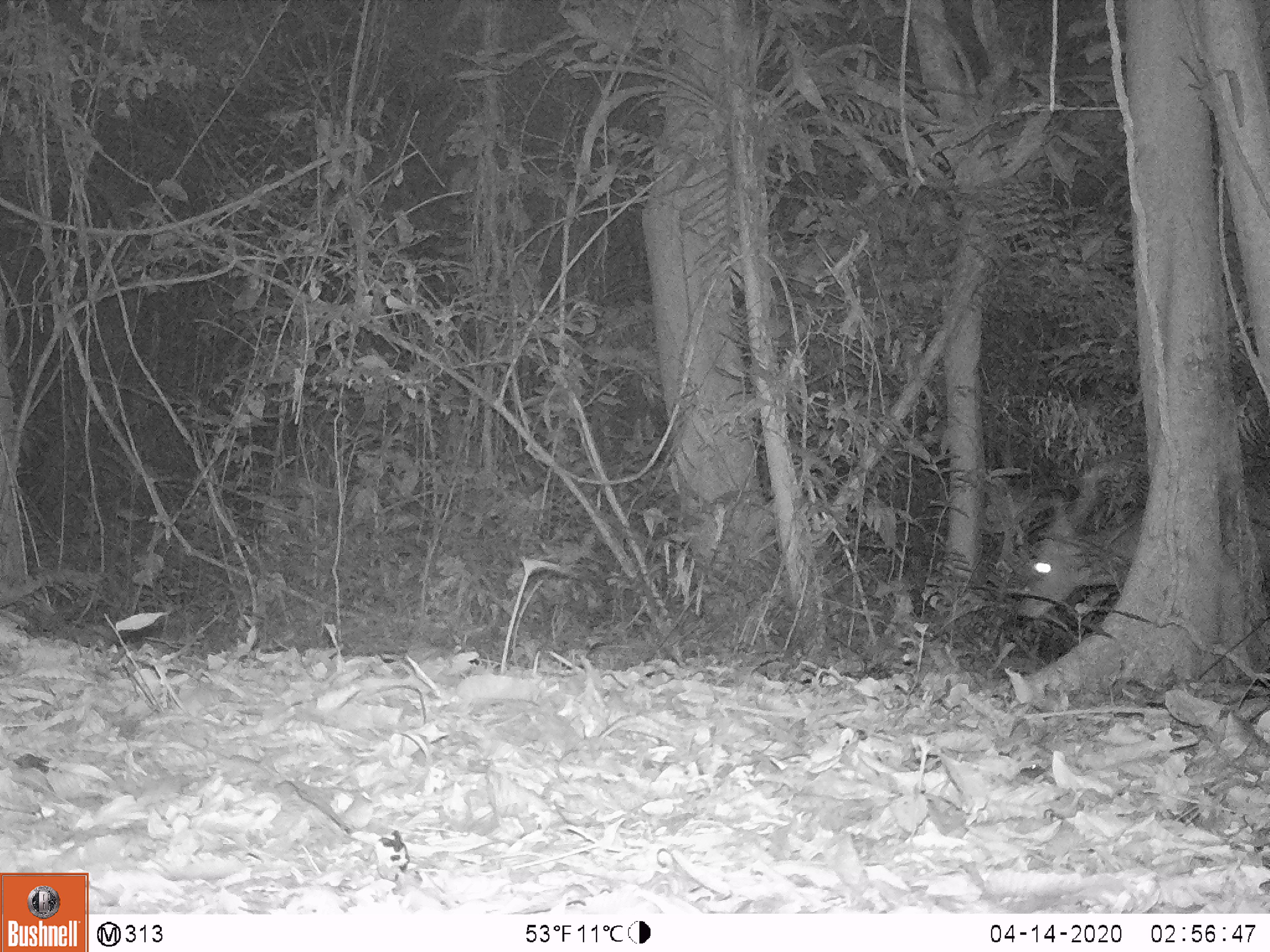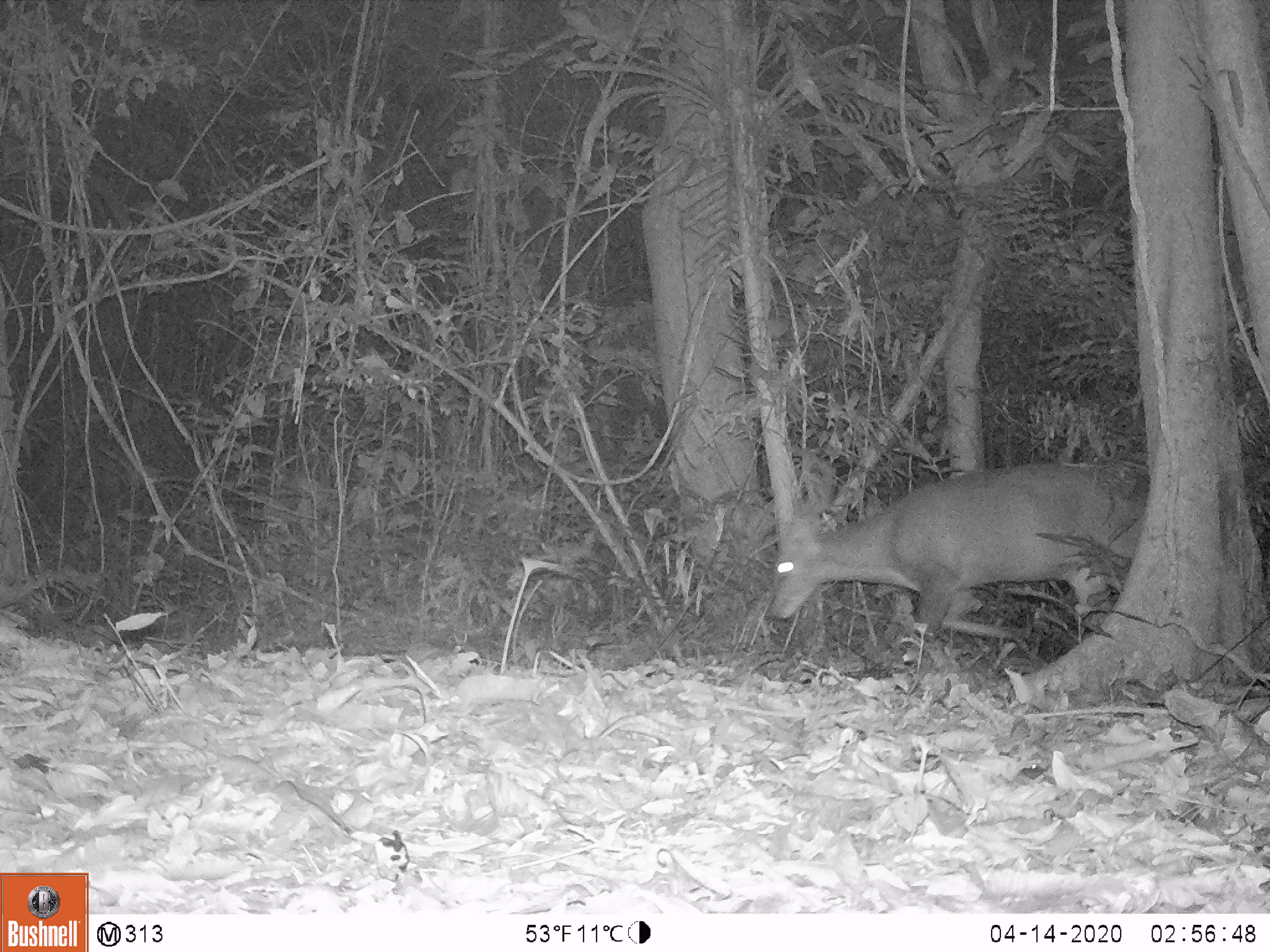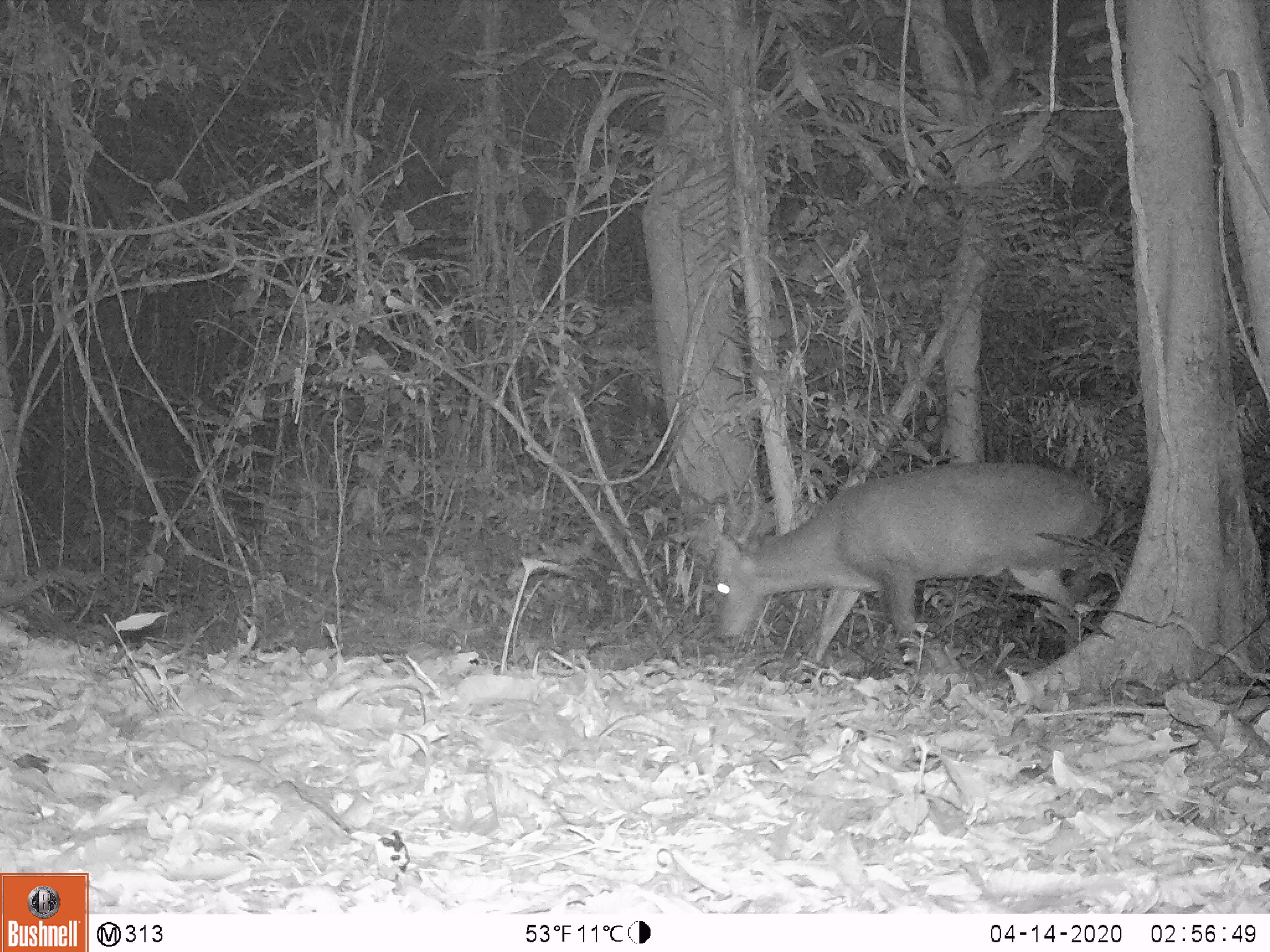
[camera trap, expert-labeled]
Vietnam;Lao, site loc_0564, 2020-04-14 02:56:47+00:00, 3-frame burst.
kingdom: Animalia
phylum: Chordata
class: Mammalia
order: Artiodactyla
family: Cervidae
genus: Muntiacus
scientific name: Muntiacus vuquangensis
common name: large-antlered muntjac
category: large antlered muntjac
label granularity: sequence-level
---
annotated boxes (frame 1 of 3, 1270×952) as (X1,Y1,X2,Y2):
large antlered muntjac: (1016,488,1143,619)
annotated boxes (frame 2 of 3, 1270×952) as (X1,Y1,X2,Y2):
large antlered muntjac: (769,465,1144,670)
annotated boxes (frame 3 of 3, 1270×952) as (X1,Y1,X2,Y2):
large antlered muntjac: (713,461,1122,670)